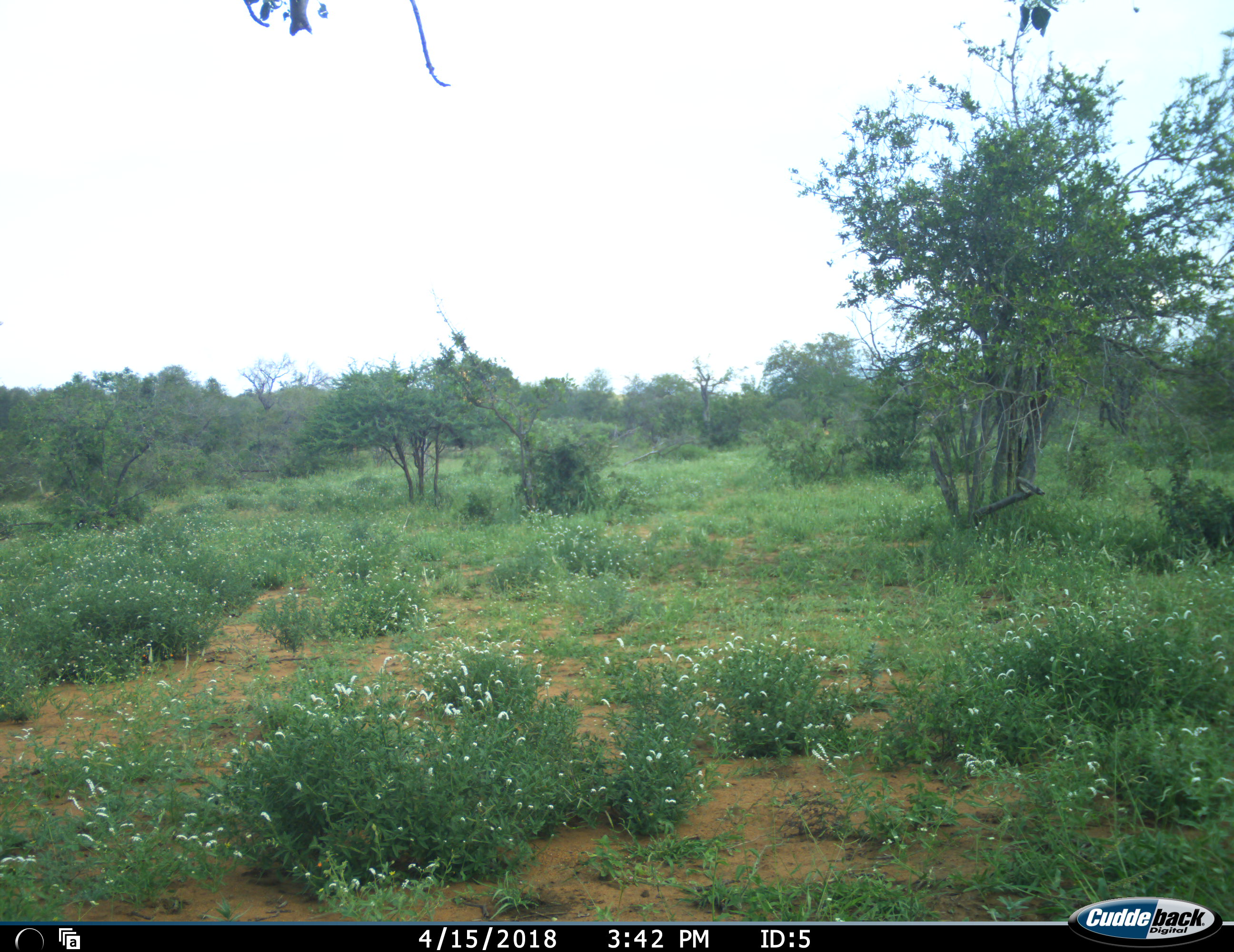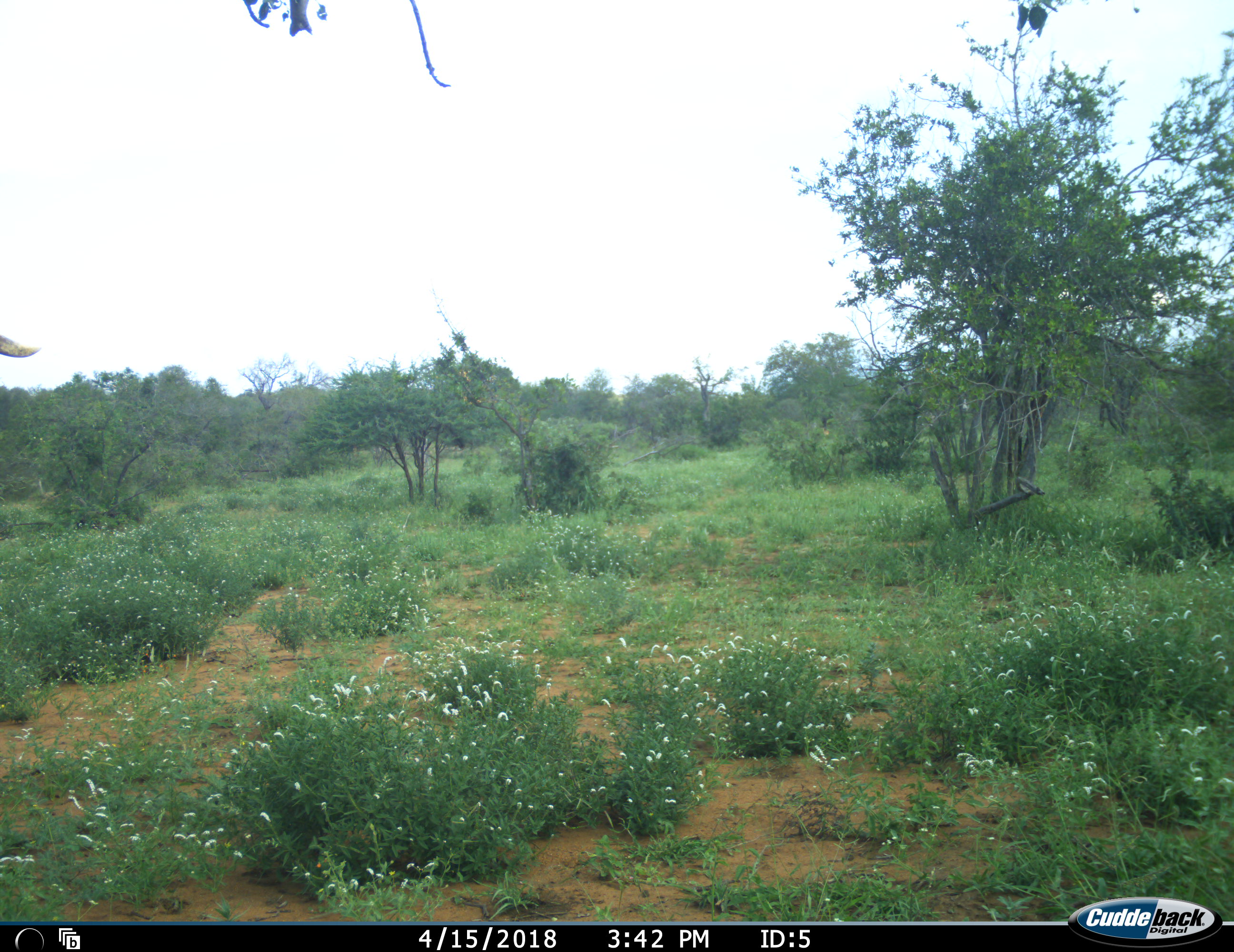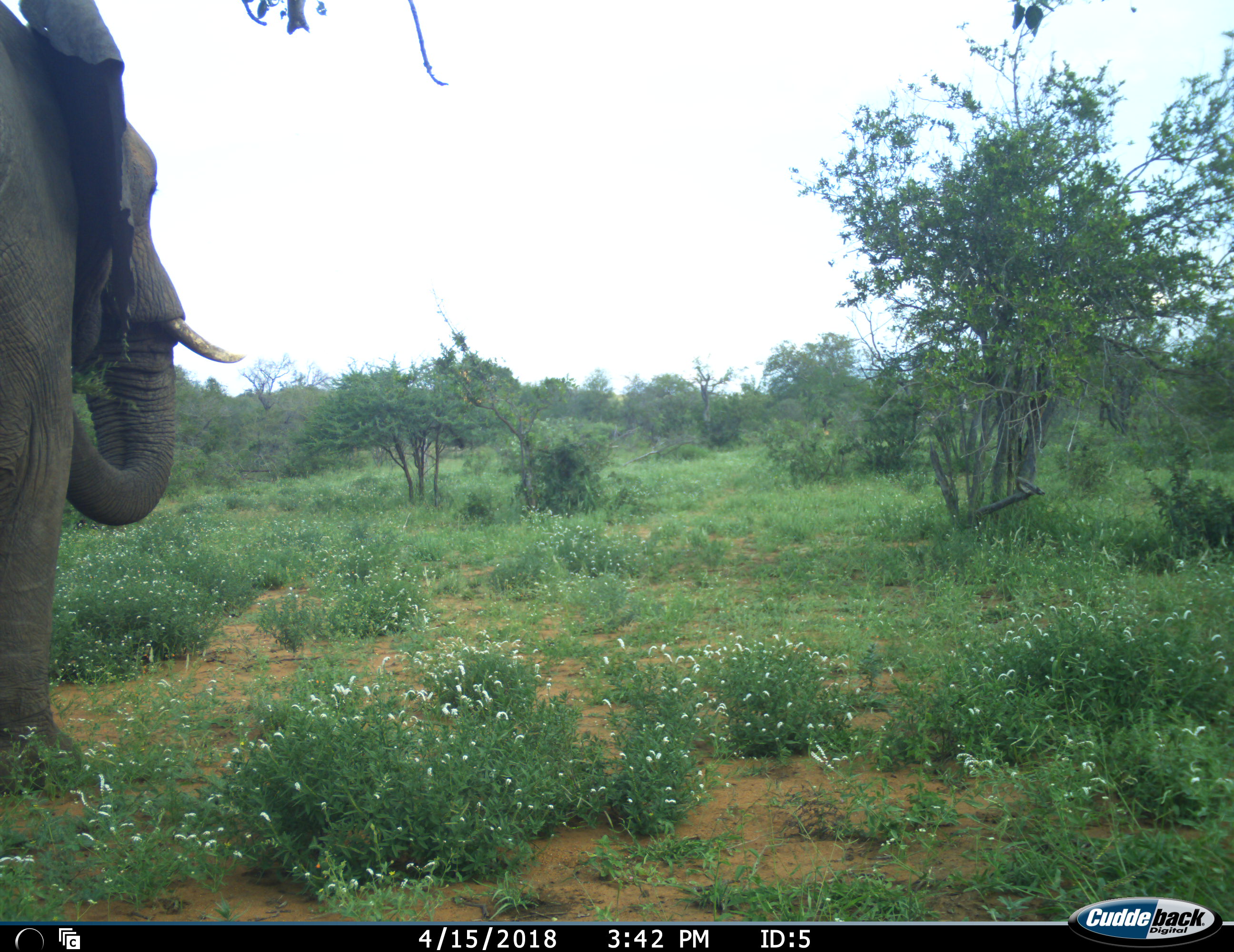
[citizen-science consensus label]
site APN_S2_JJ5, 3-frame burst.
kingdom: Animalia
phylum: Chordata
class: Mammalia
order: Proboscidea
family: Elephantidae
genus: Loxodonta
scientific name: Loxodonta africana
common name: african bush elephant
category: elephant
Elephant (african bush elephant) (Loxodonta africana), count 1. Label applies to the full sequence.